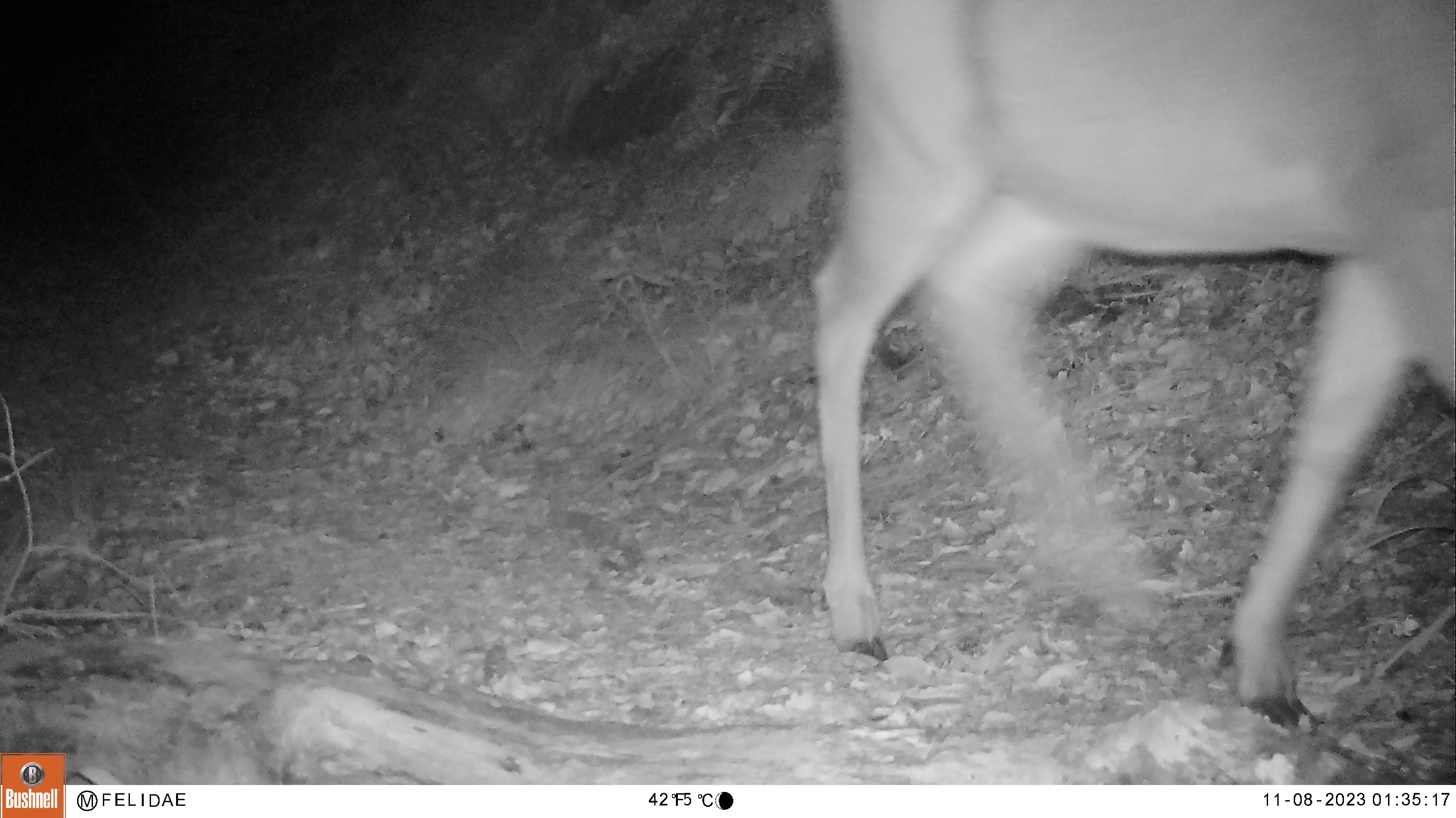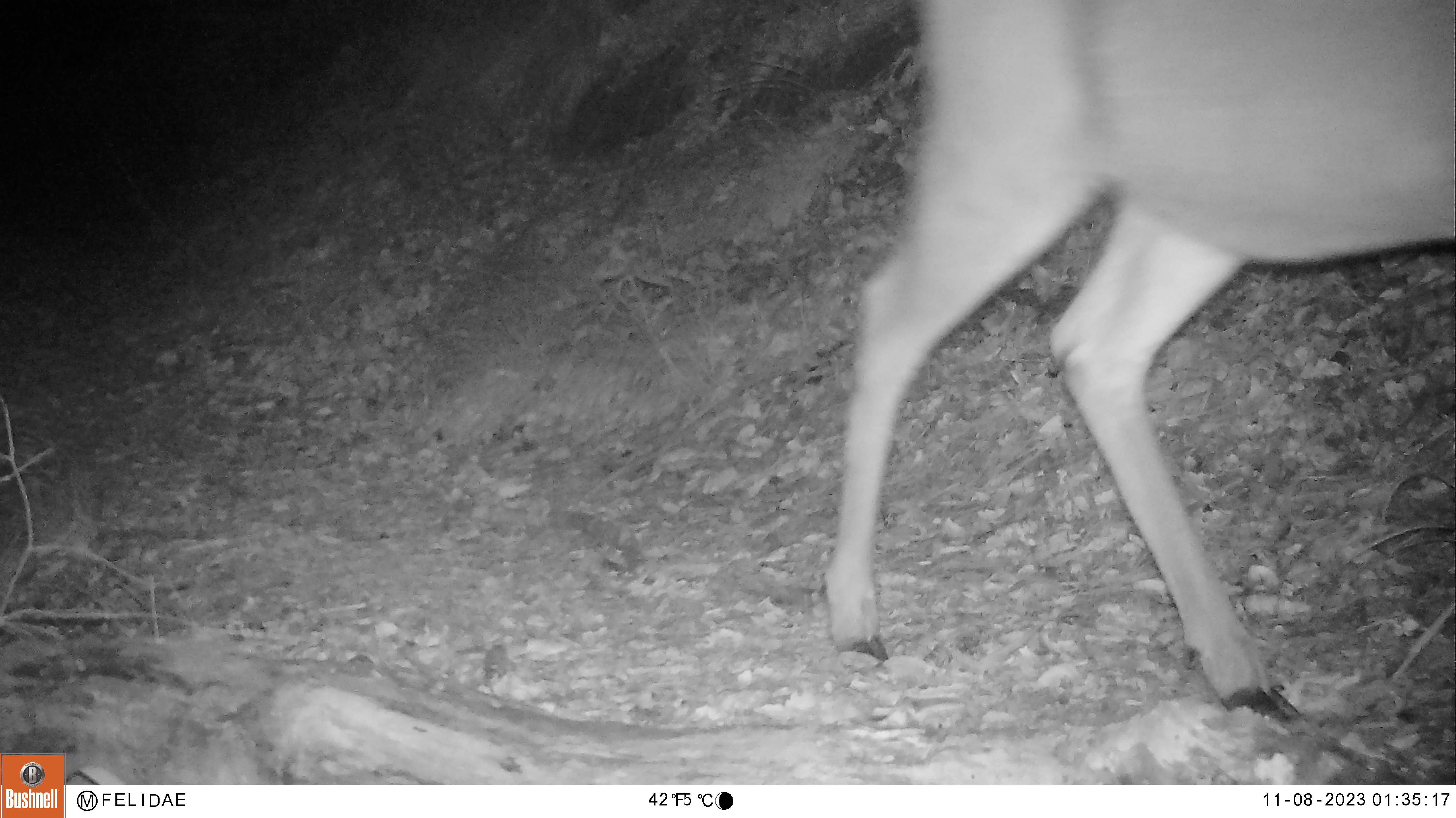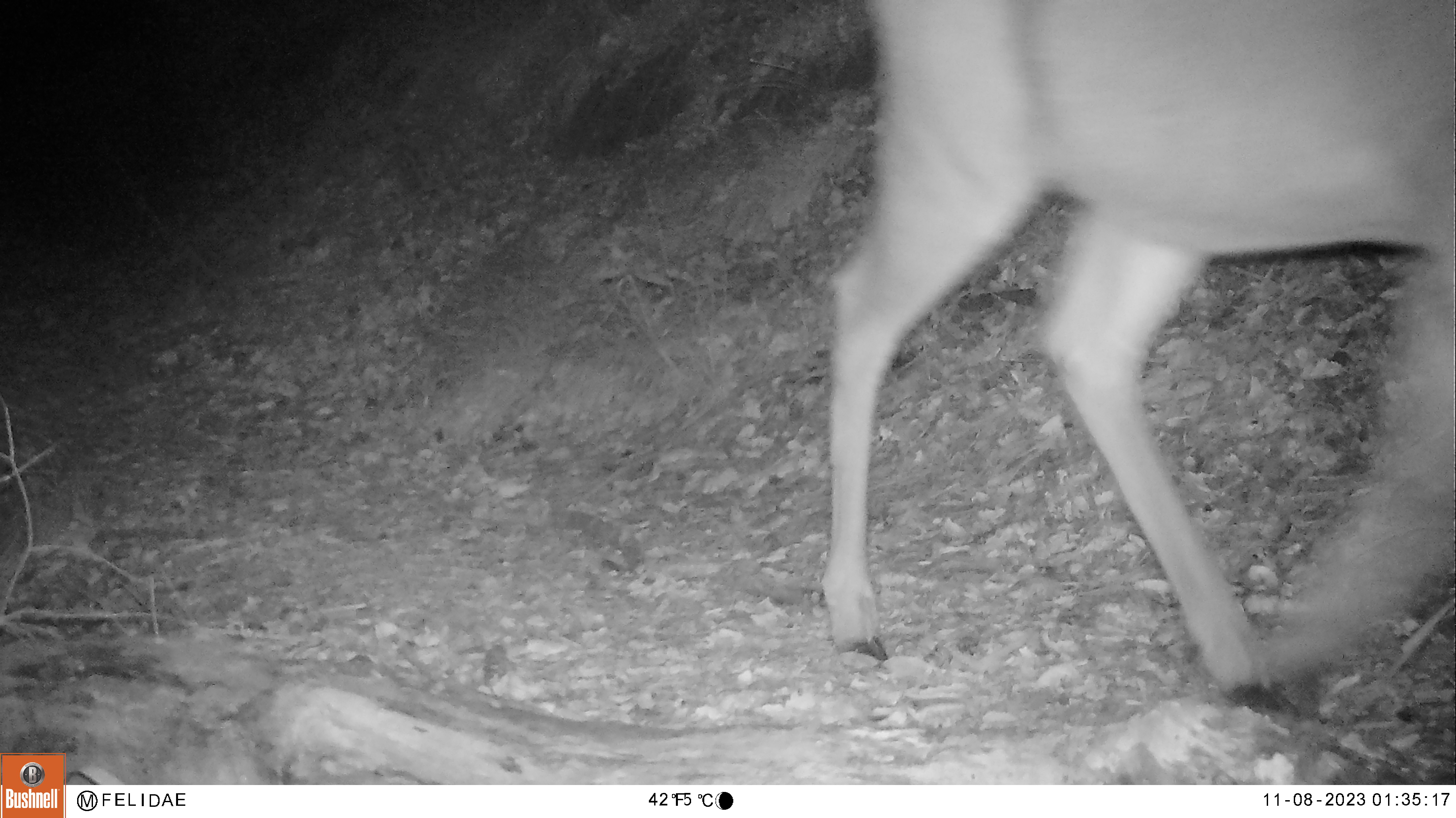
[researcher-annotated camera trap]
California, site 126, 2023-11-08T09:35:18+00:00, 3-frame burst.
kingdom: Animalia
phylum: Chordata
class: Mammalia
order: Artiodactyla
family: Cervidae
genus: Odocoileus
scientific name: Odocoileus hemionus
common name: mule deer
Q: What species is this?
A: Mule deer (Odocoileus hemionus).